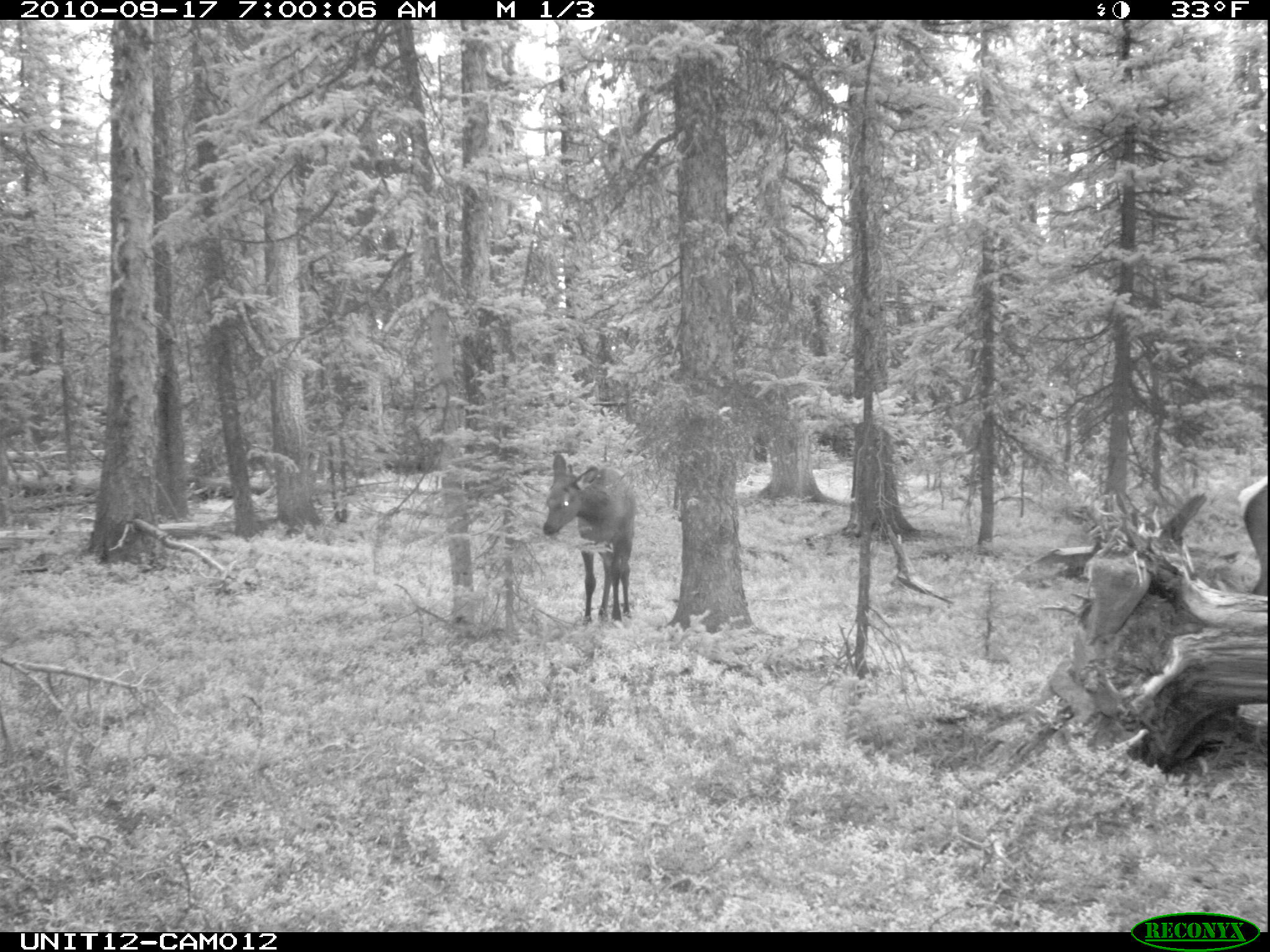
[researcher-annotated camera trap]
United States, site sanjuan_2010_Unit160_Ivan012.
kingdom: Animalia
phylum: Chordata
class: Mammalia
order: Artiodactyla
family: Cervidae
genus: Cervus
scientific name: Cervus elaphus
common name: red deer